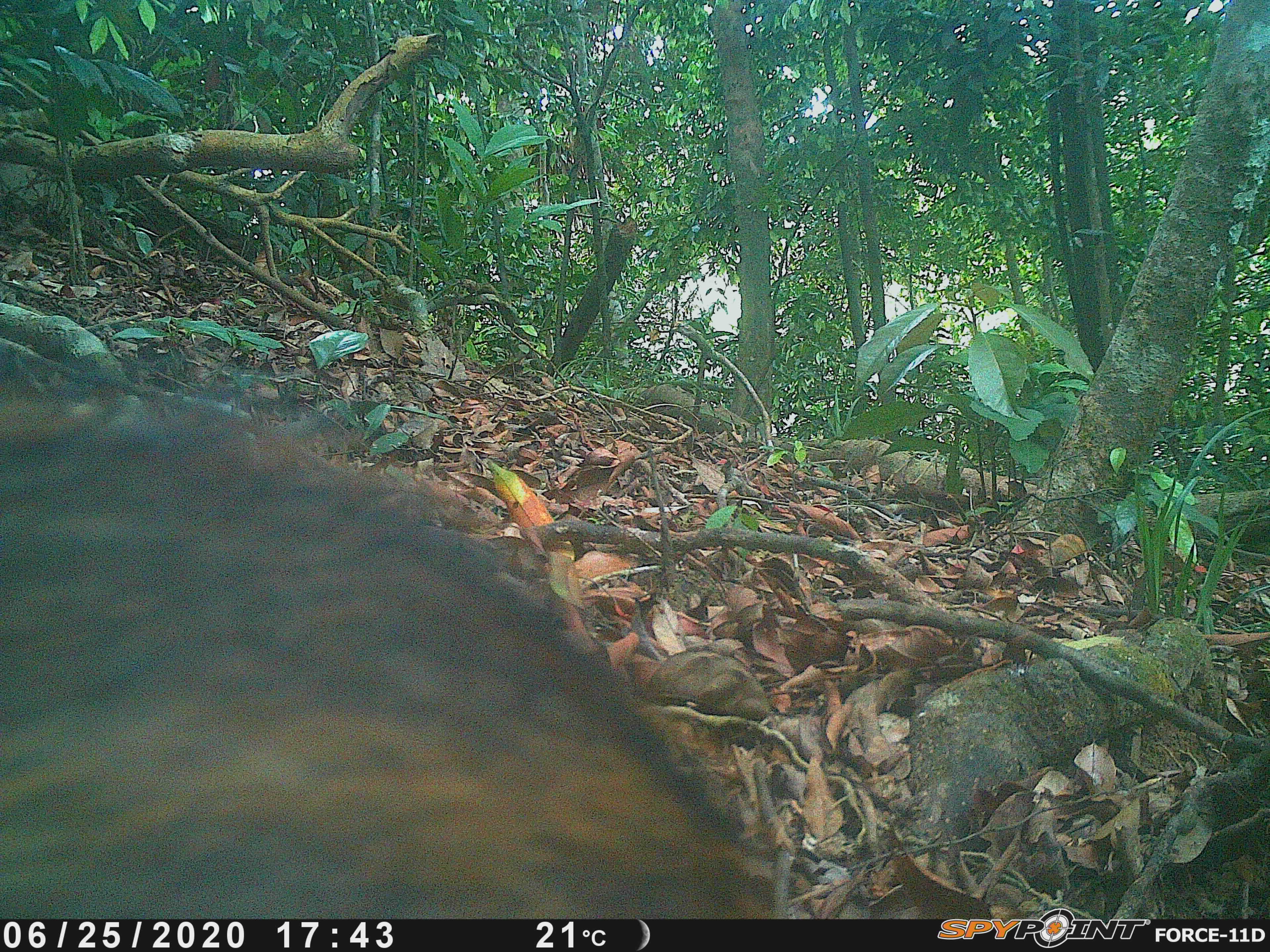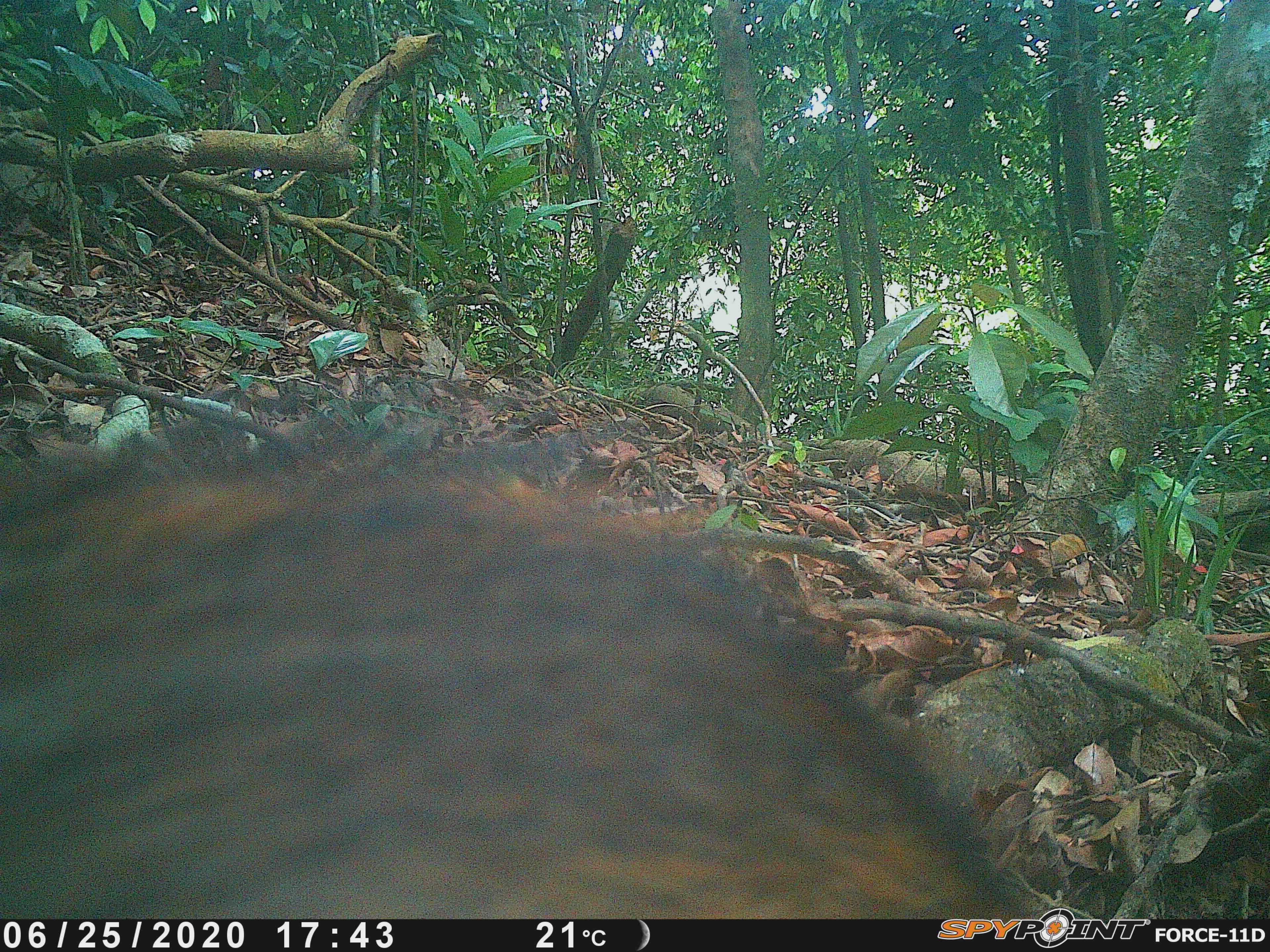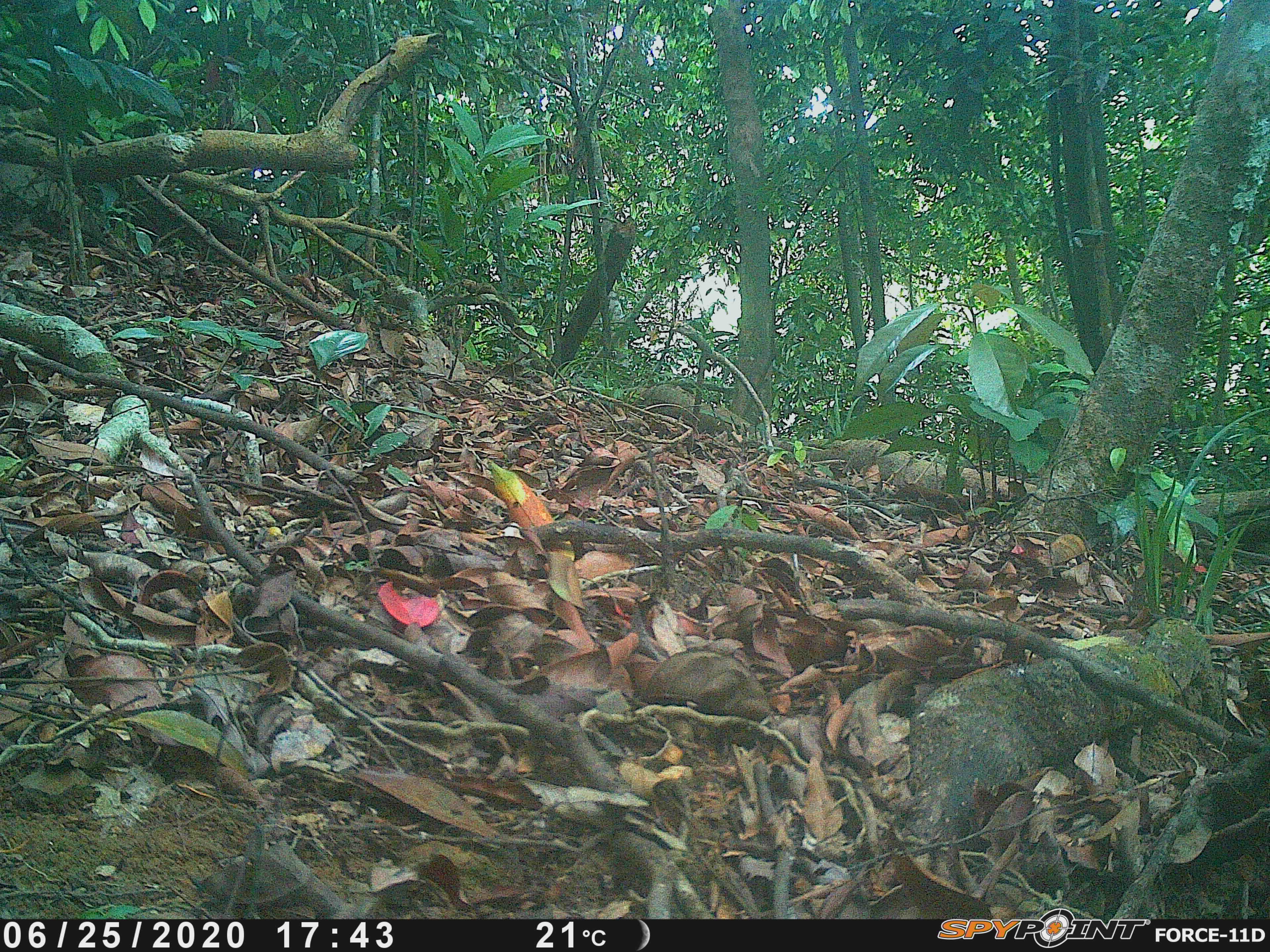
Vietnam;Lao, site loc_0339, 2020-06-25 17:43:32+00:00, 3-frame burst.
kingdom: Animalia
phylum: Chordata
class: Mammalia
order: Artiodactyla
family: Suidae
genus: Sus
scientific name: Sus scrofa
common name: eurasian wild pig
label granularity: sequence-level